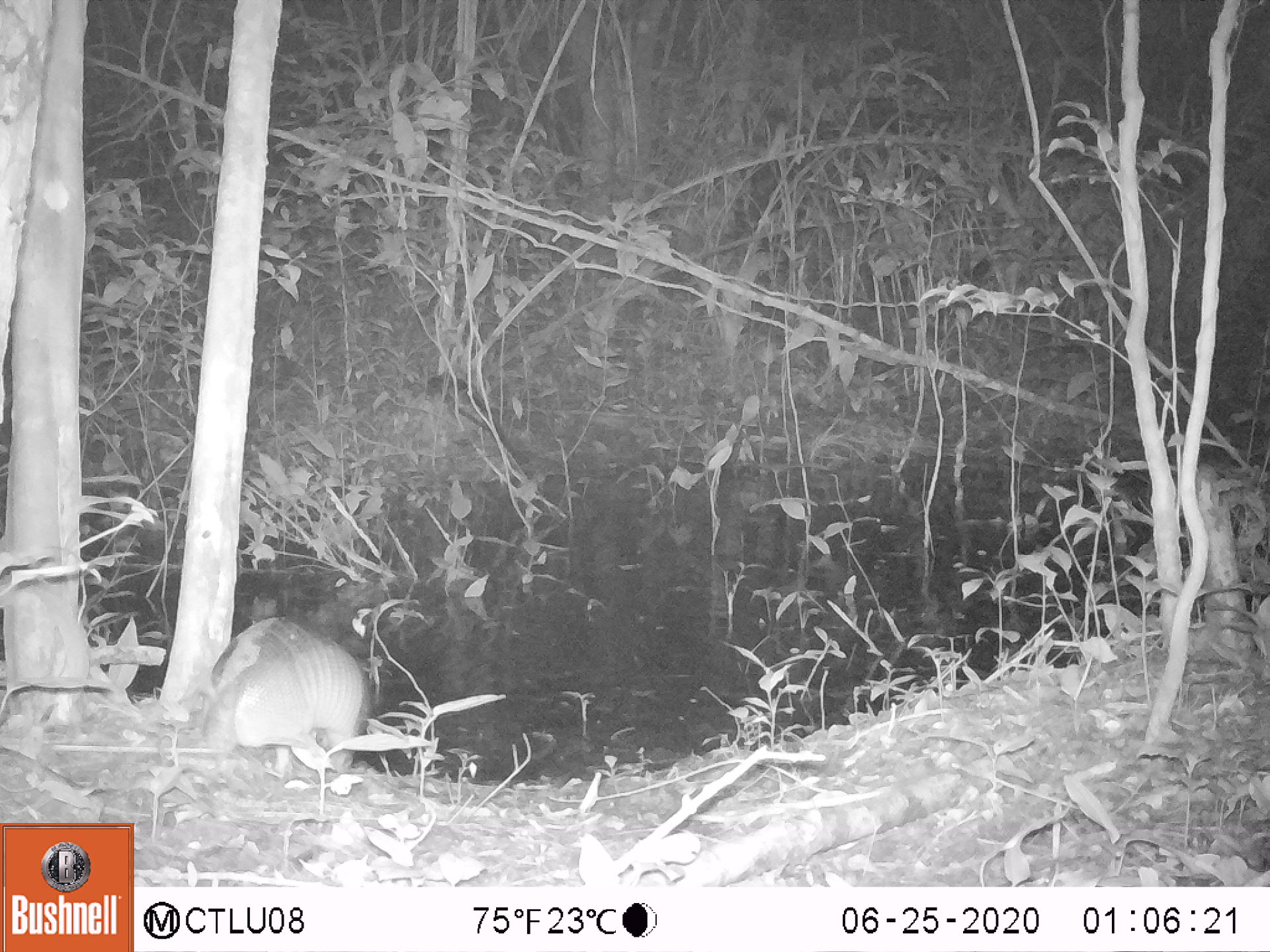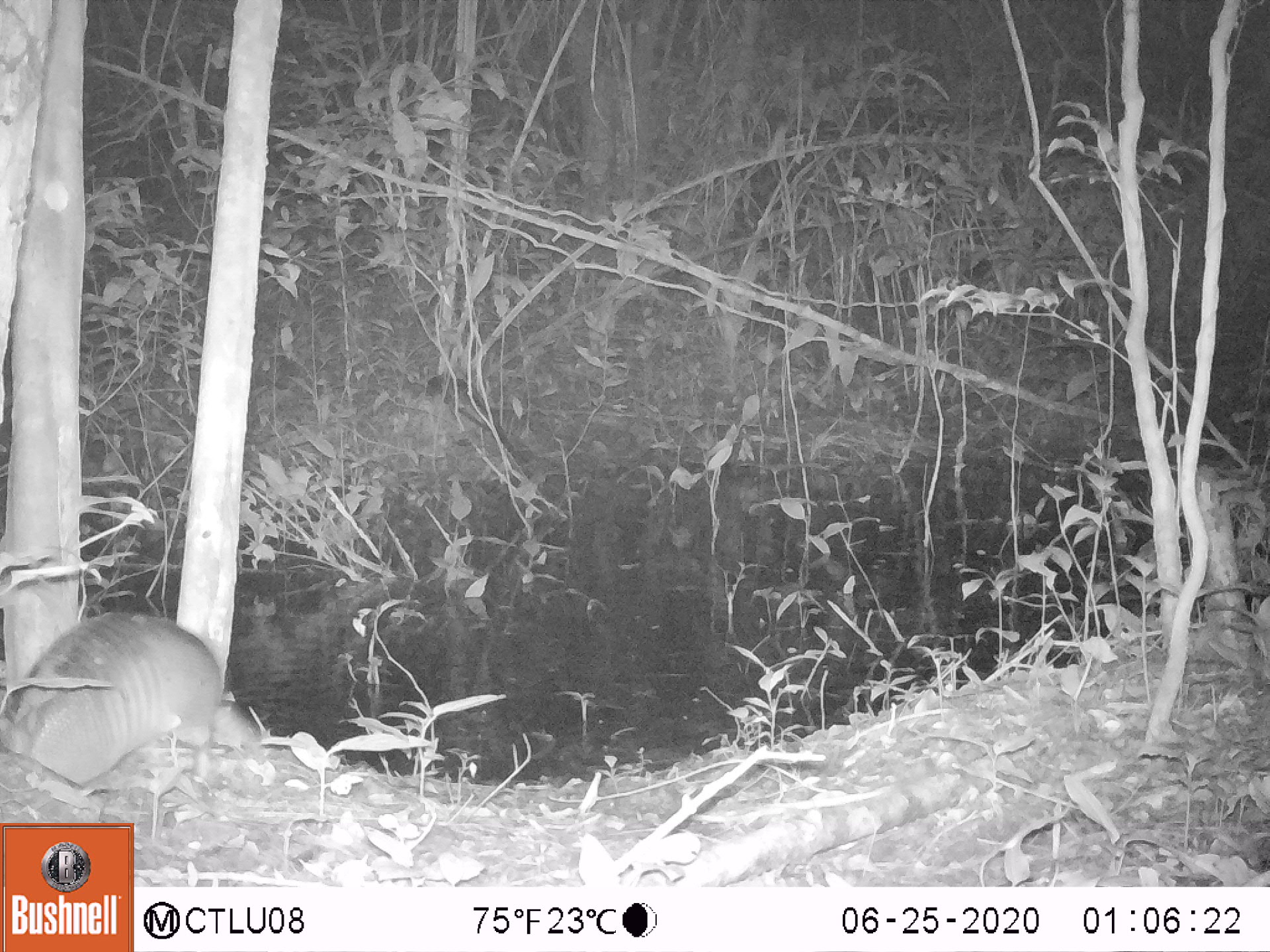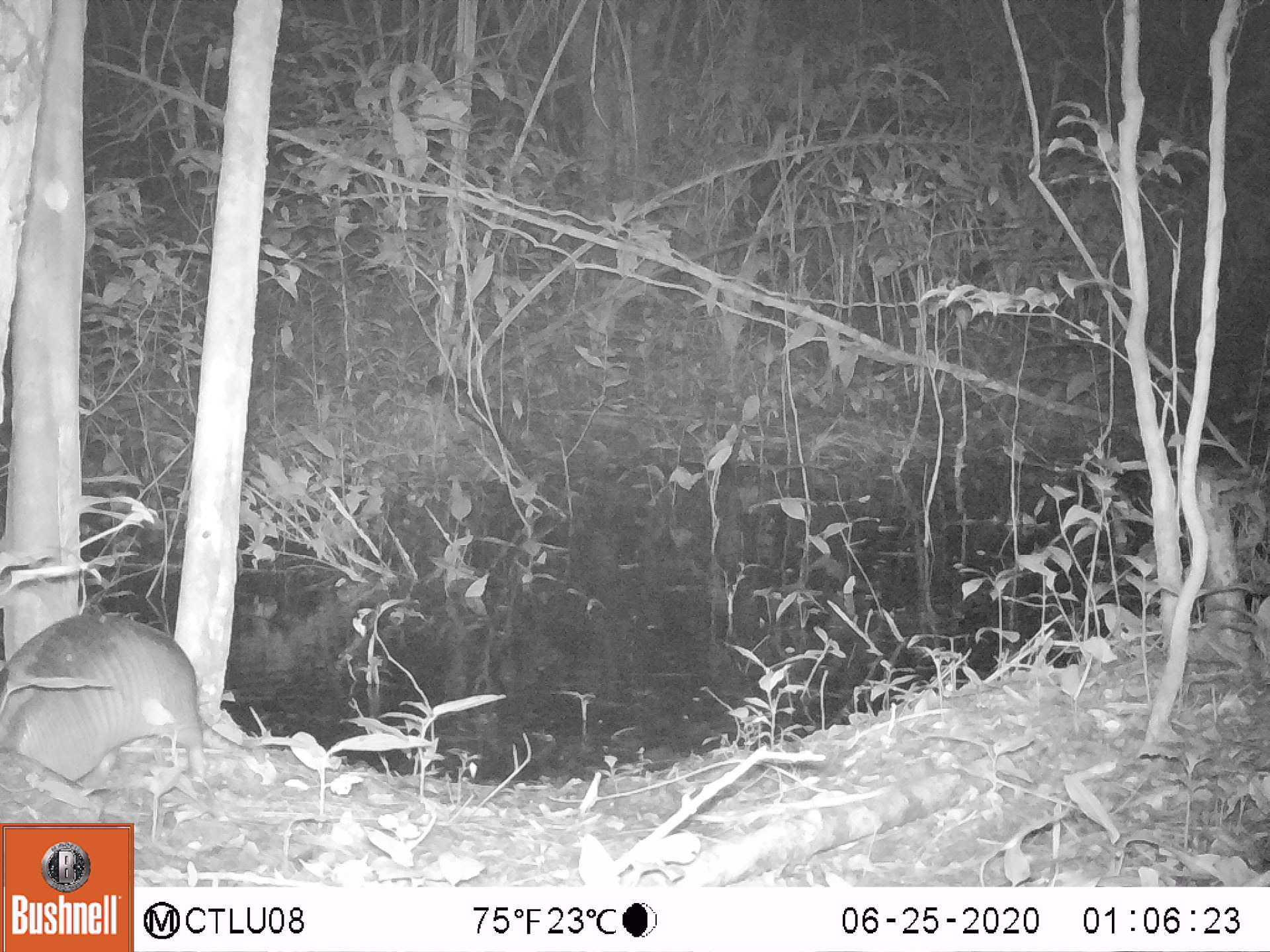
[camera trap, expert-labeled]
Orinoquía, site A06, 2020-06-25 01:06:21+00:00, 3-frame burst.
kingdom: Animalia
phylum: Chordata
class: Mammalia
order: Cingulata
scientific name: Cingulata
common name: armadillo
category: unknown armadillo